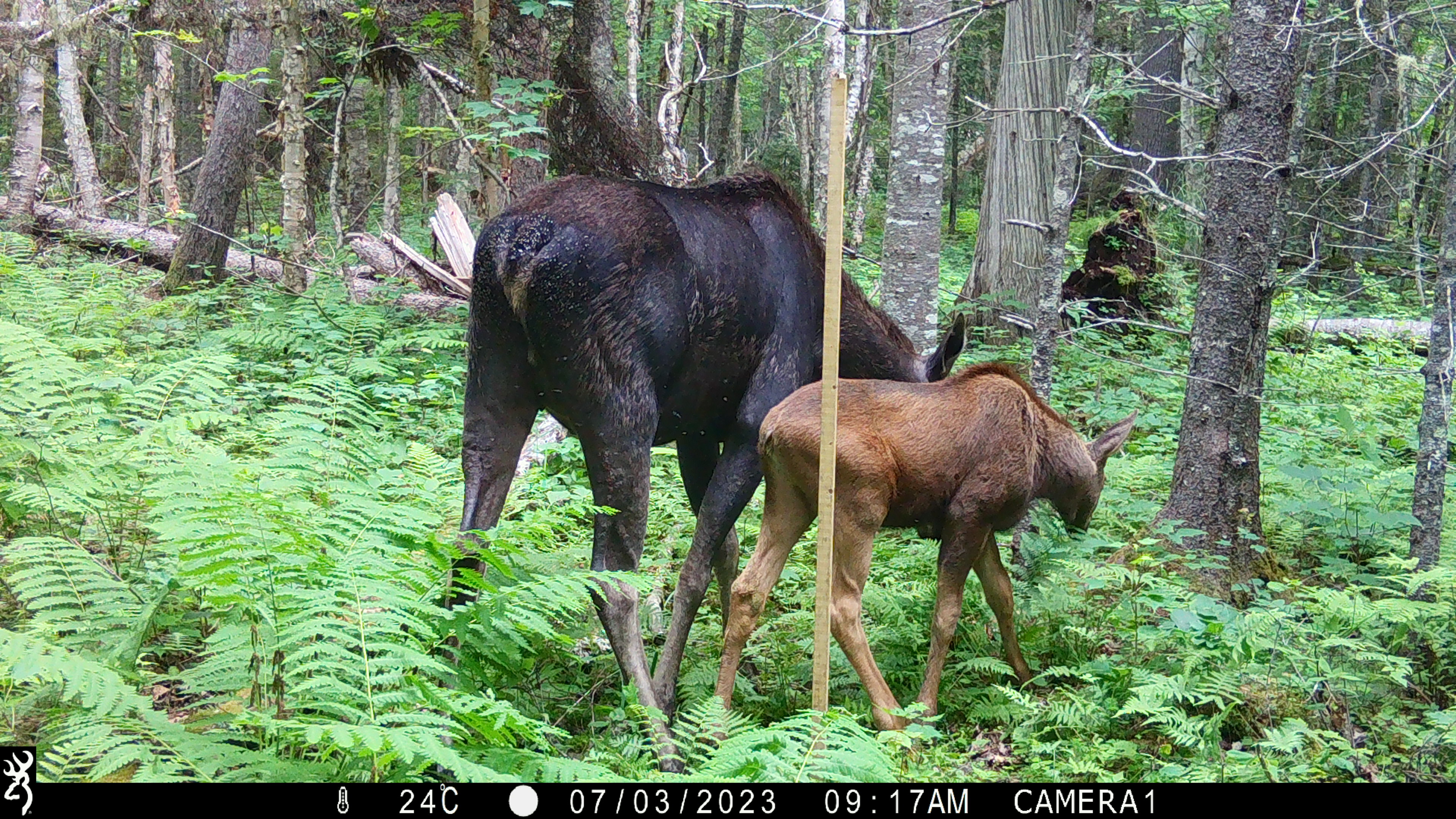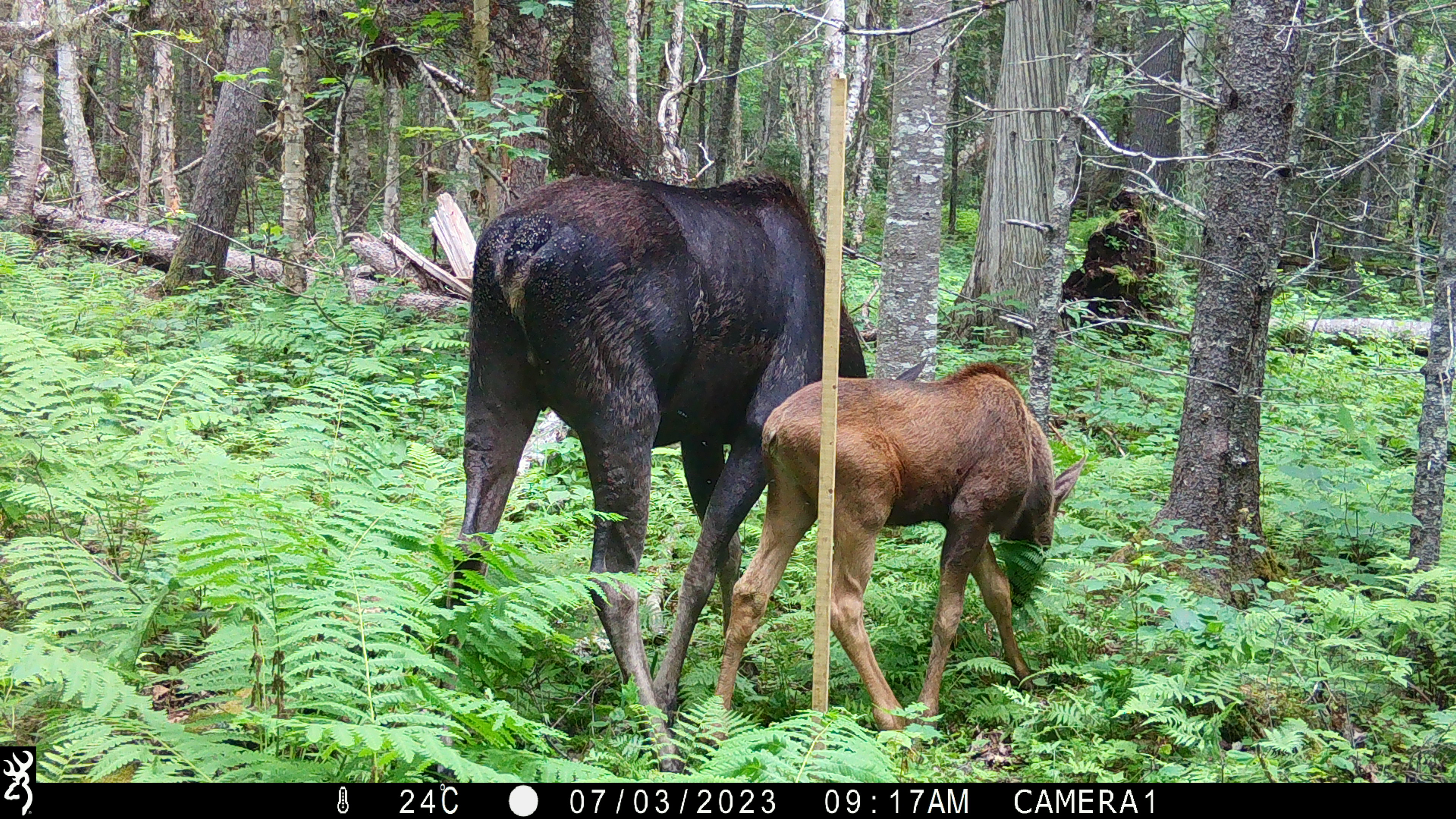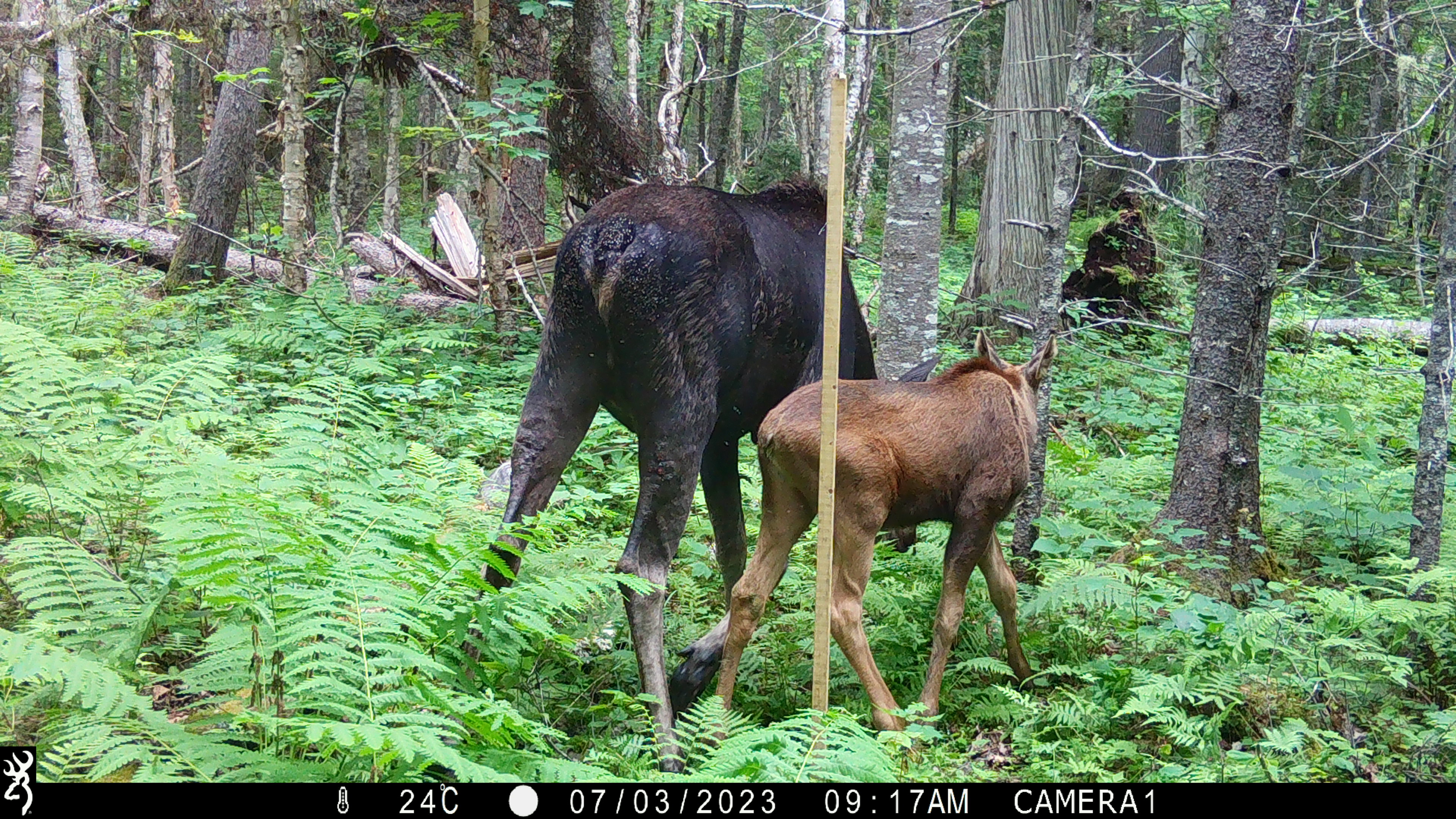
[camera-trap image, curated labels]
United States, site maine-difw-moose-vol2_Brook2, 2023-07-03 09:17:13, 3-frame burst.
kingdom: Animalia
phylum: Chordata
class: Mammalia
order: Artiodactyla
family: Cervidae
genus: Alces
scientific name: Alces alces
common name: moose